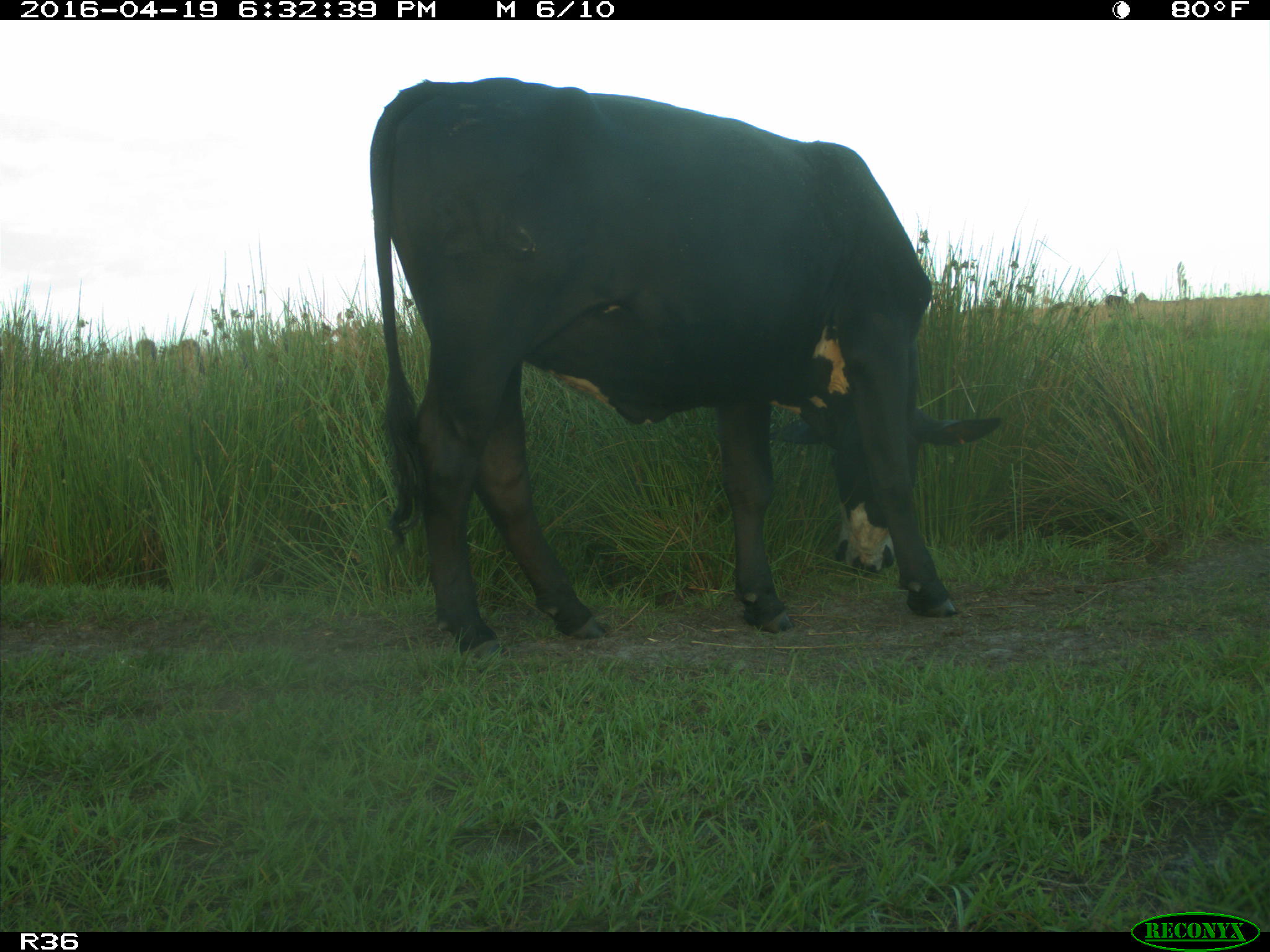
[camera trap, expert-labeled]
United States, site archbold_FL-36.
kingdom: Animalia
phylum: Chordata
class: Mammalia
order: Artiodactyla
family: Bovidae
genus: Bos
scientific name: Bos taurus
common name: domestic cow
Bos taurus (domestic cow).